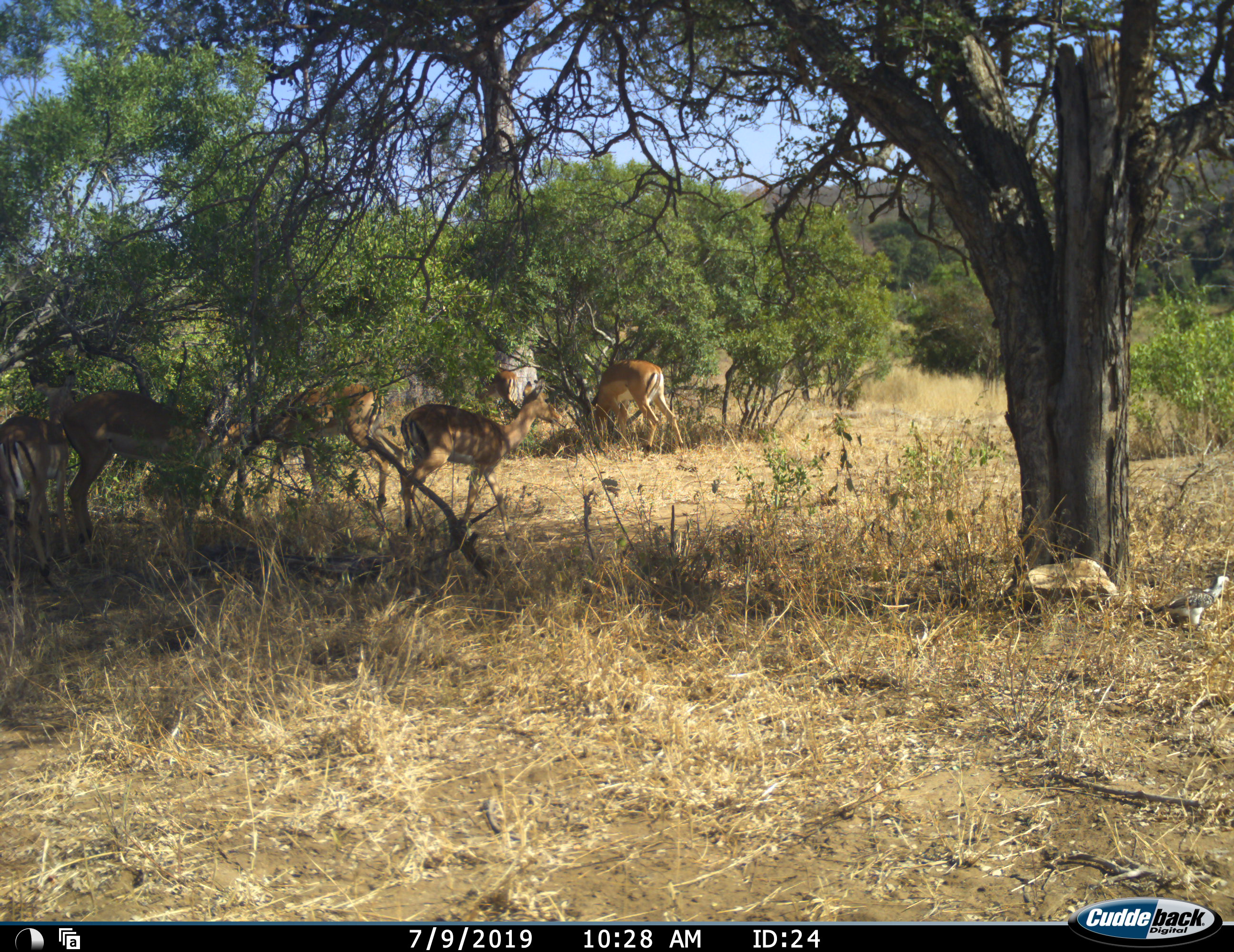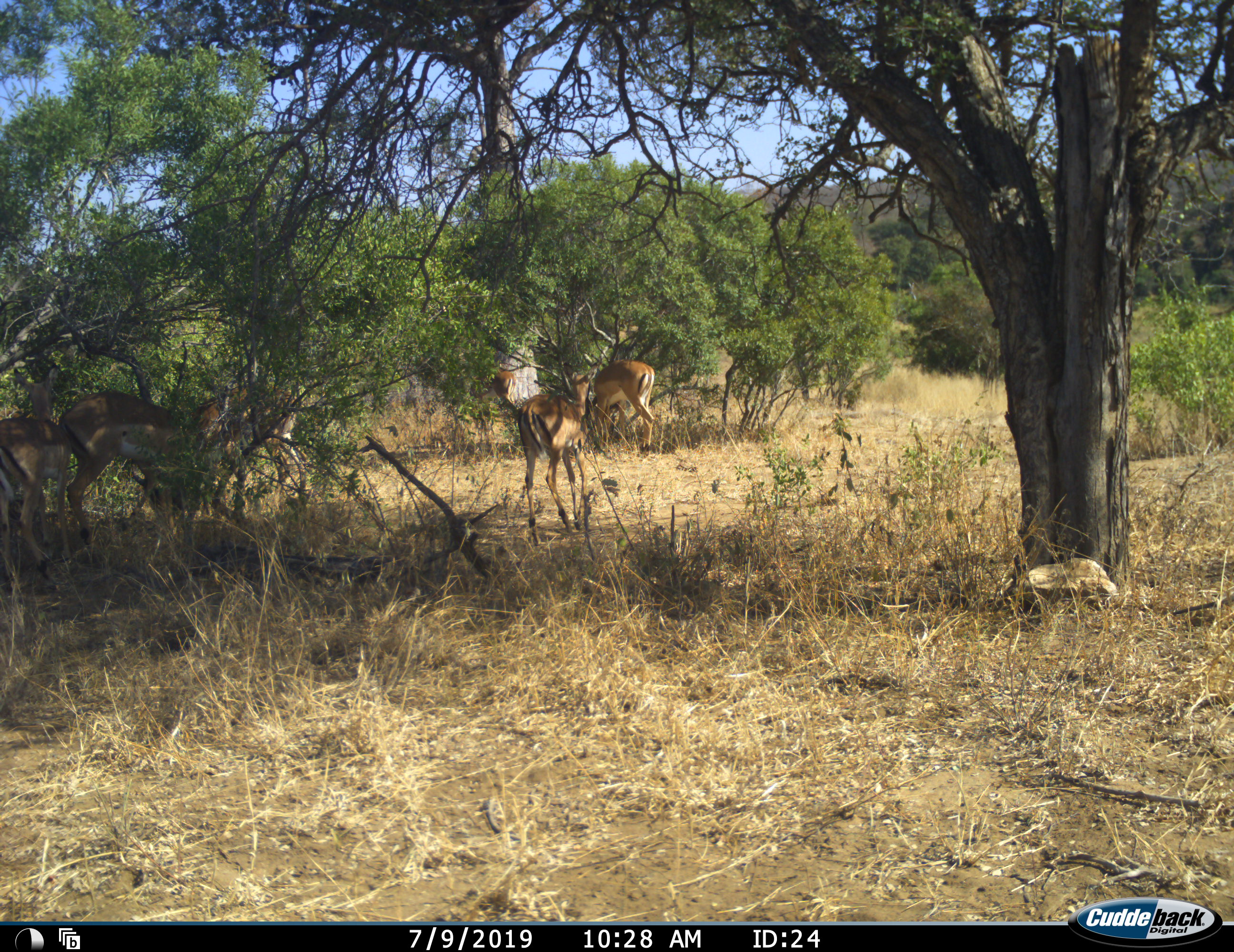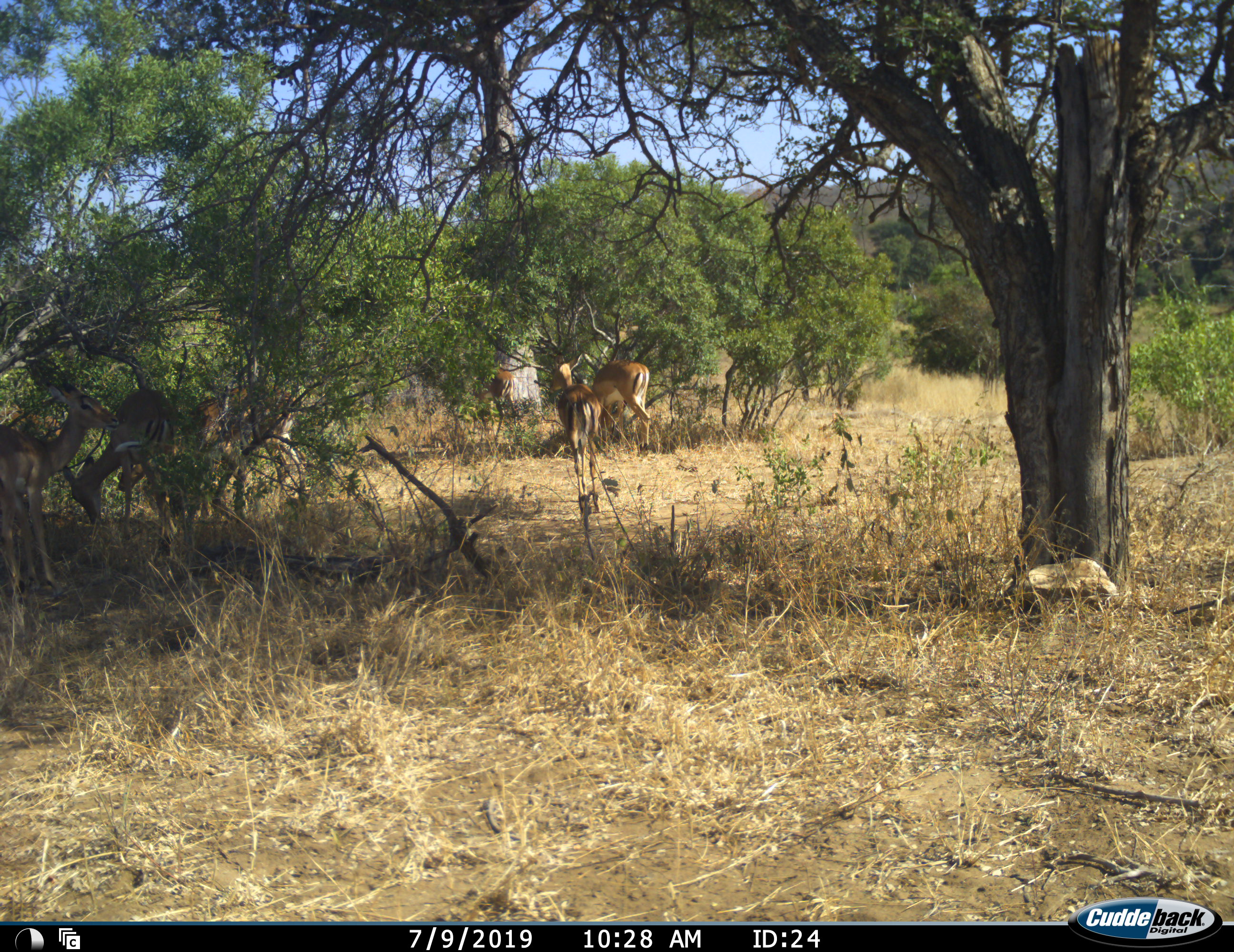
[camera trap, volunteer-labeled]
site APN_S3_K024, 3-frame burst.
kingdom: Animalia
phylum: Chordata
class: Mammalia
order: Artiodactyla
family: Bovidae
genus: Aepyceros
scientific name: Aepyceros melampus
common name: impala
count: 6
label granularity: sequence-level